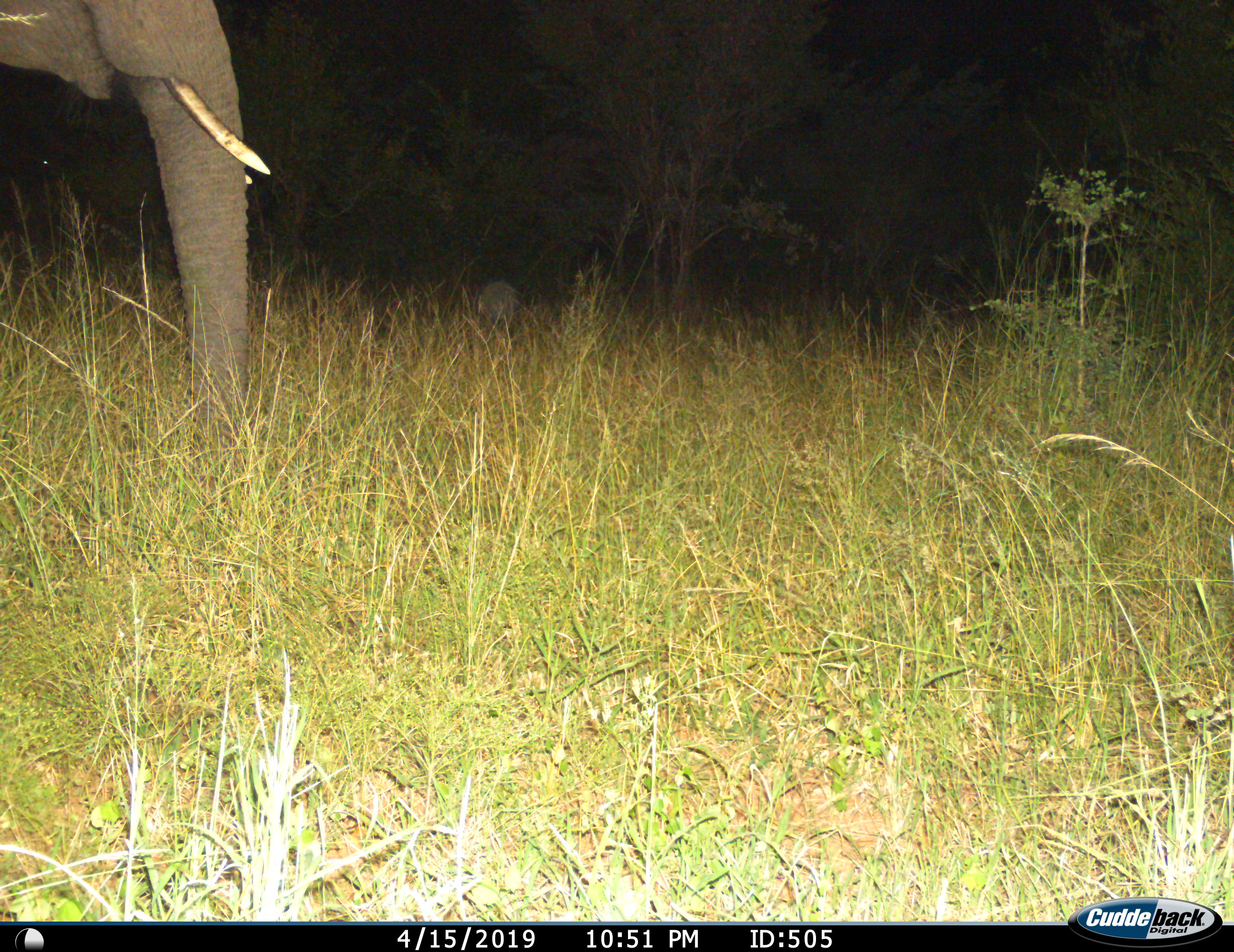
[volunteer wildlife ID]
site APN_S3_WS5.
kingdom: Animalia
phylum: Chordata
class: Mammalia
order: Proboscidea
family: Elephantidae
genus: Loxodonta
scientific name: Loxodonta africana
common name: african bush elephant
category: elephant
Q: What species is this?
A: Elephant (african bush elephant) (Loxodonta africana).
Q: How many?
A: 1.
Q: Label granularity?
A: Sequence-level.